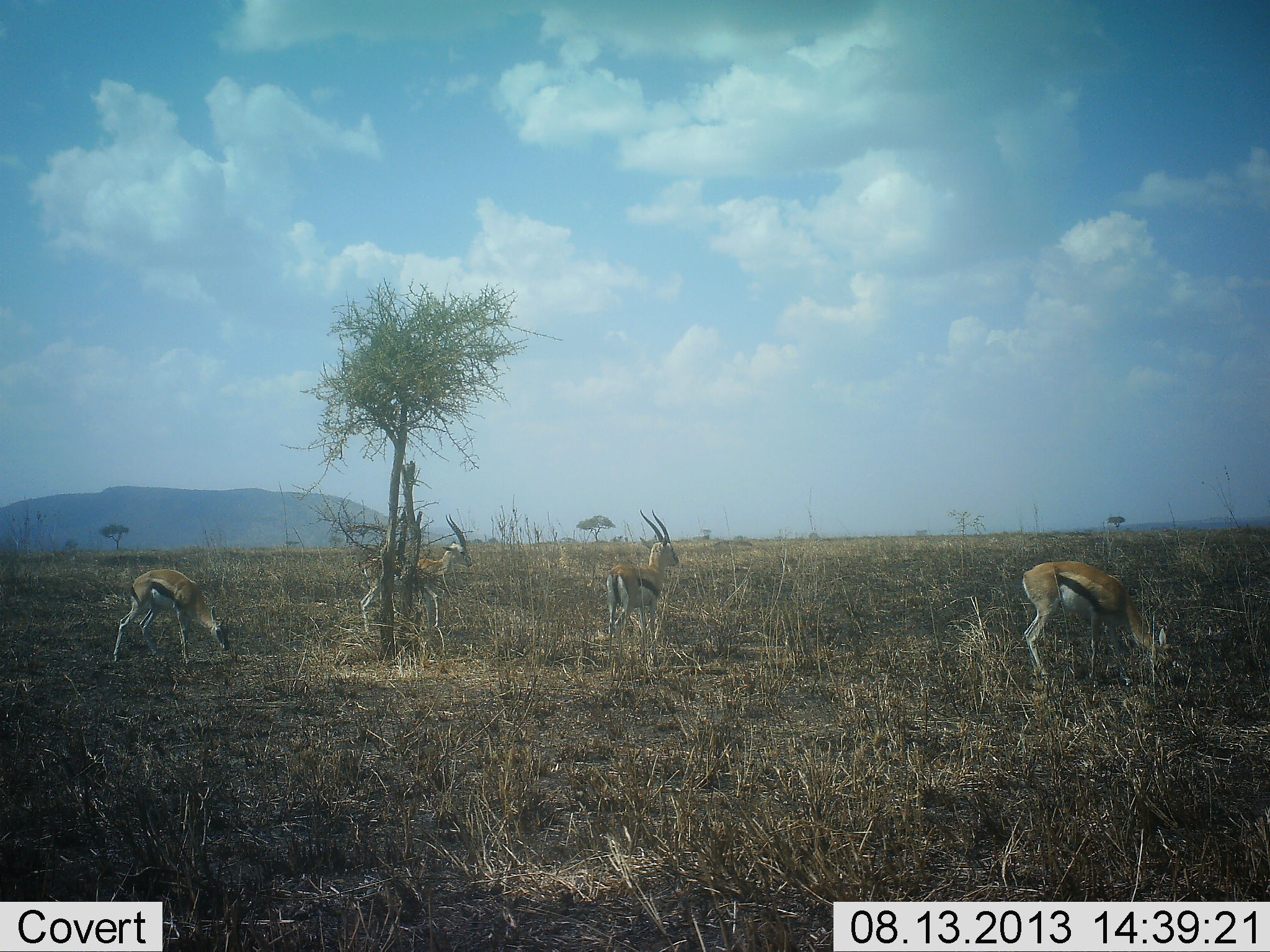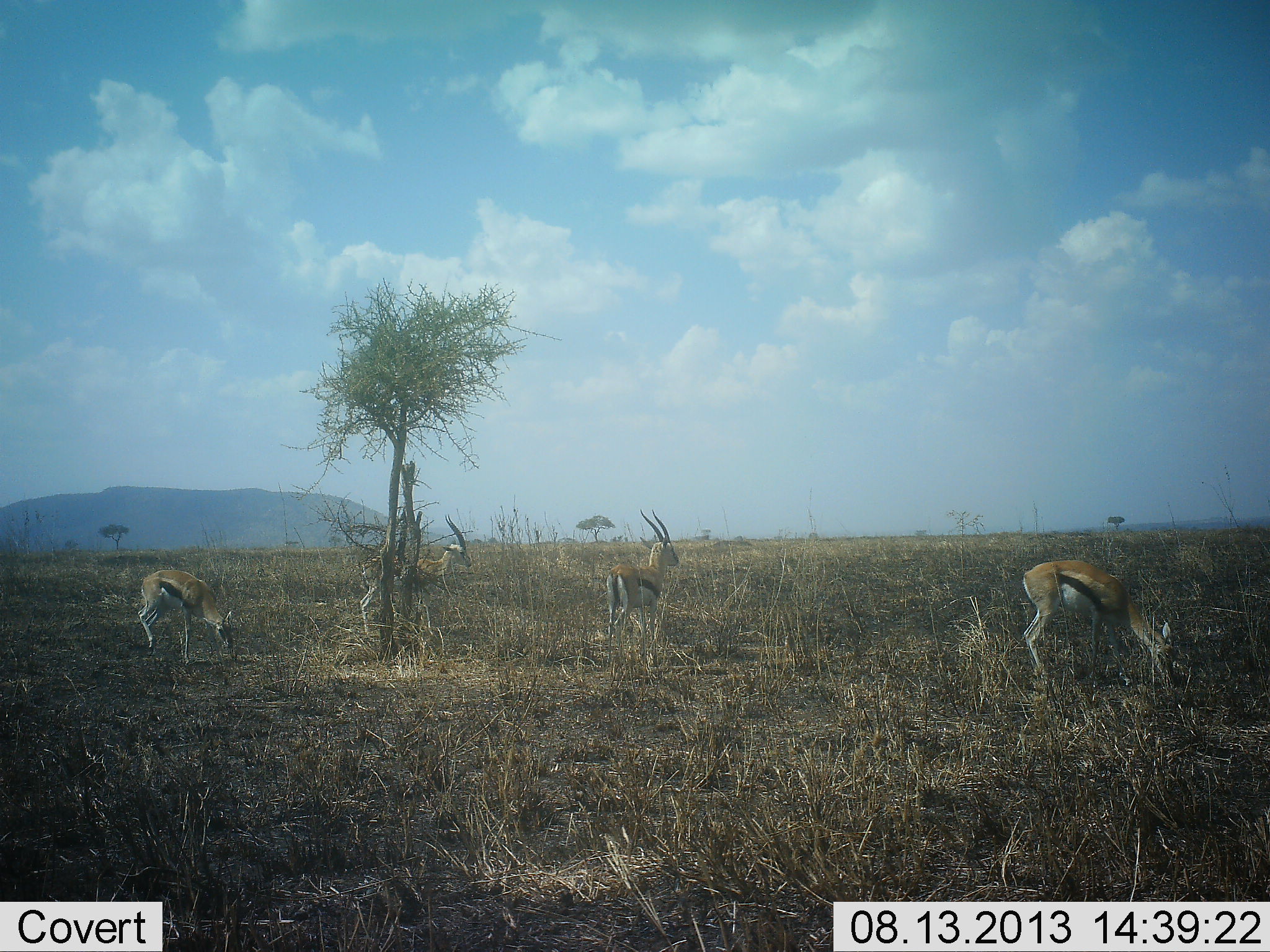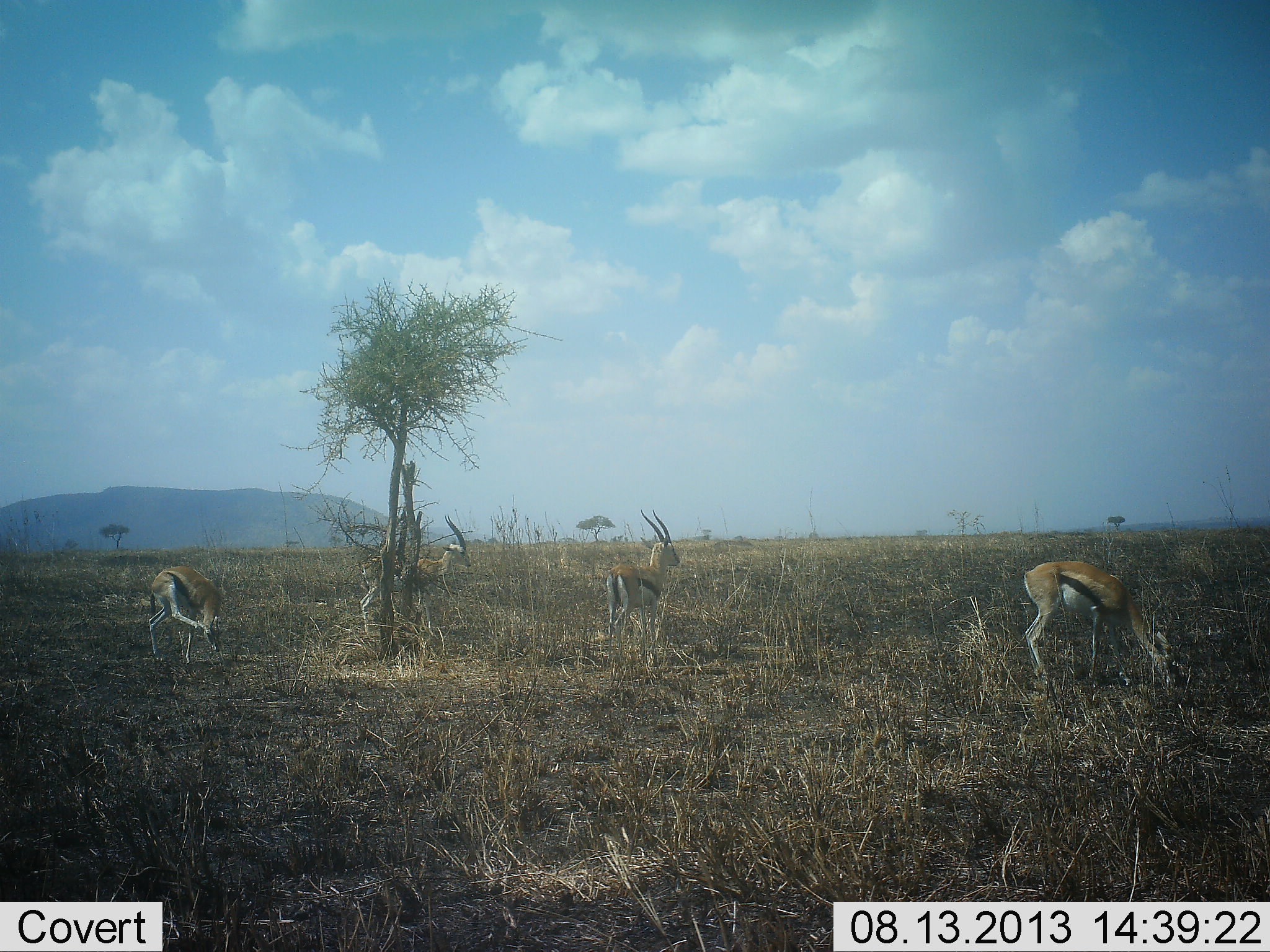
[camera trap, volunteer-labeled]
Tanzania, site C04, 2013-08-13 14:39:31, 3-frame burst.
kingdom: Animalia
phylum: Chordata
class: Mammalia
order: Artiodactyla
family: Bovidae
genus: Eudorcas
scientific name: Eudorcas thomsonii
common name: thomson's gazelle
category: gazellethomsons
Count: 4.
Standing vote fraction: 84%.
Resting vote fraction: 0%.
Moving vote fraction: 5%.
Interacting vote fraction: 0%.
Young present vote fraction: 5%.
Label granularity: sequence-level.